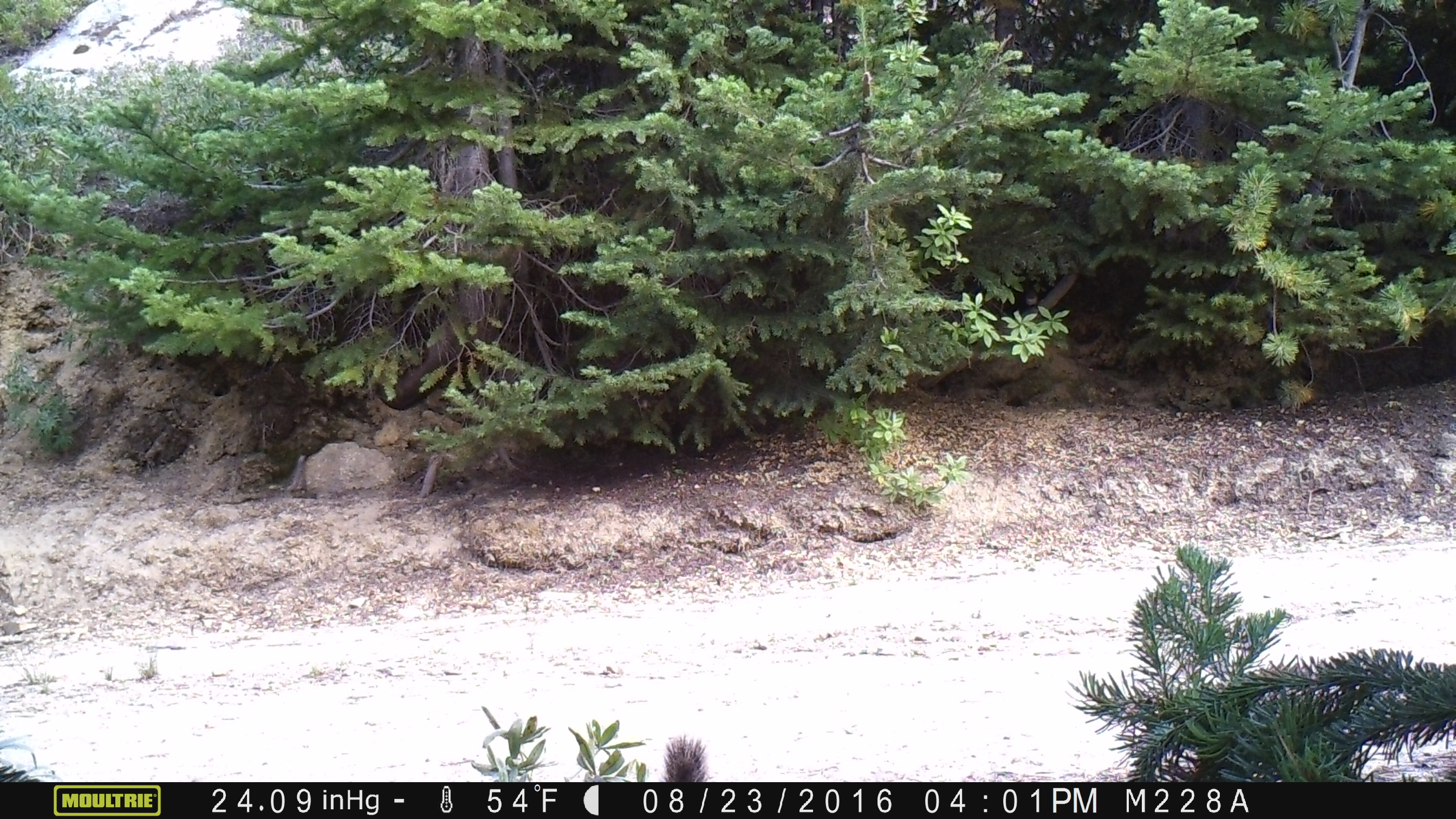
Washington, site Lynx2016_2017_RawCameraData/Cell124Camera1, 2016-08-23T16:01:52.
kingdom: Animalia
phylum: Chordata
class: Mammalia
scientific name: Mammalia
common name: small mammal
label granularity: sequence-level